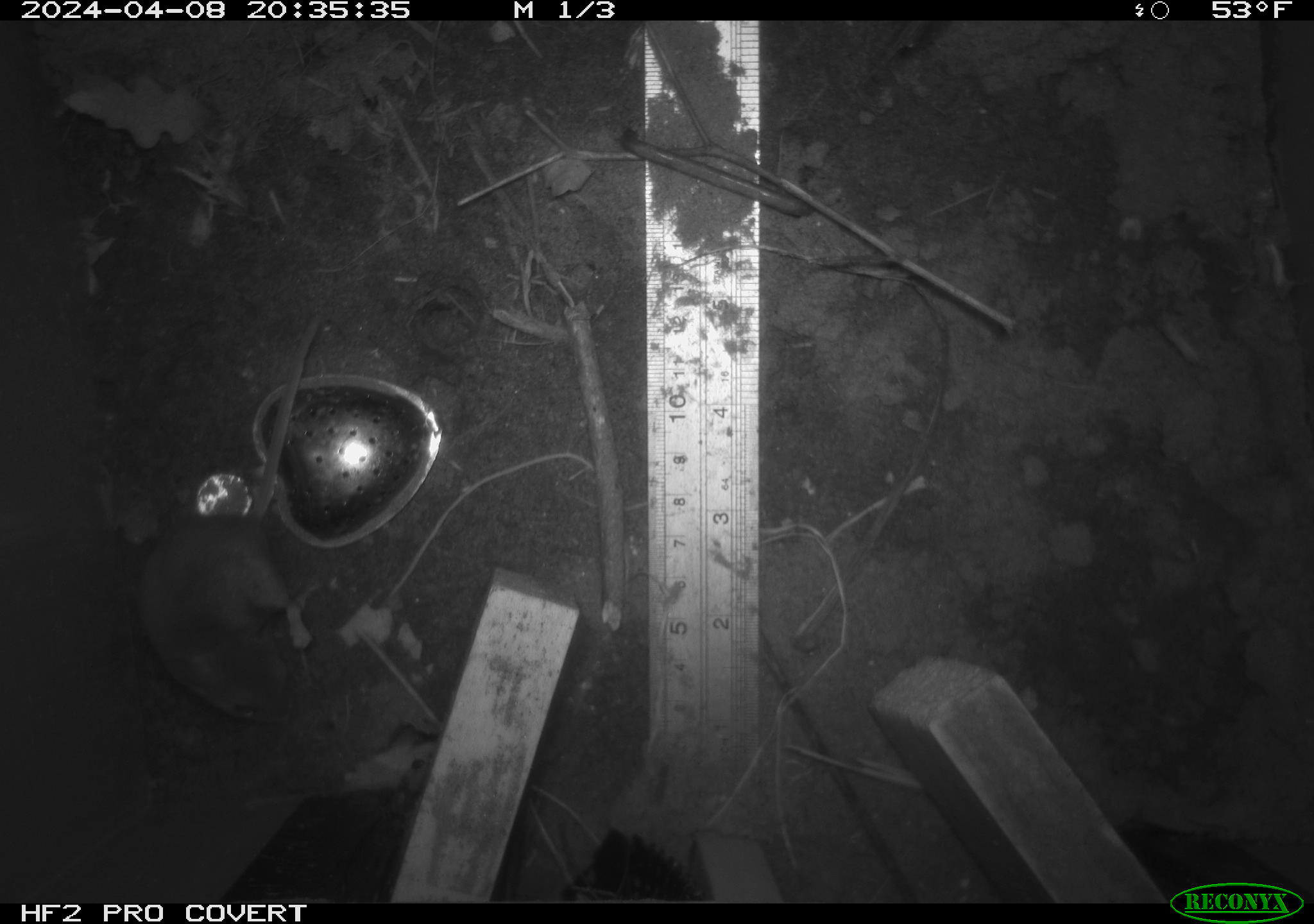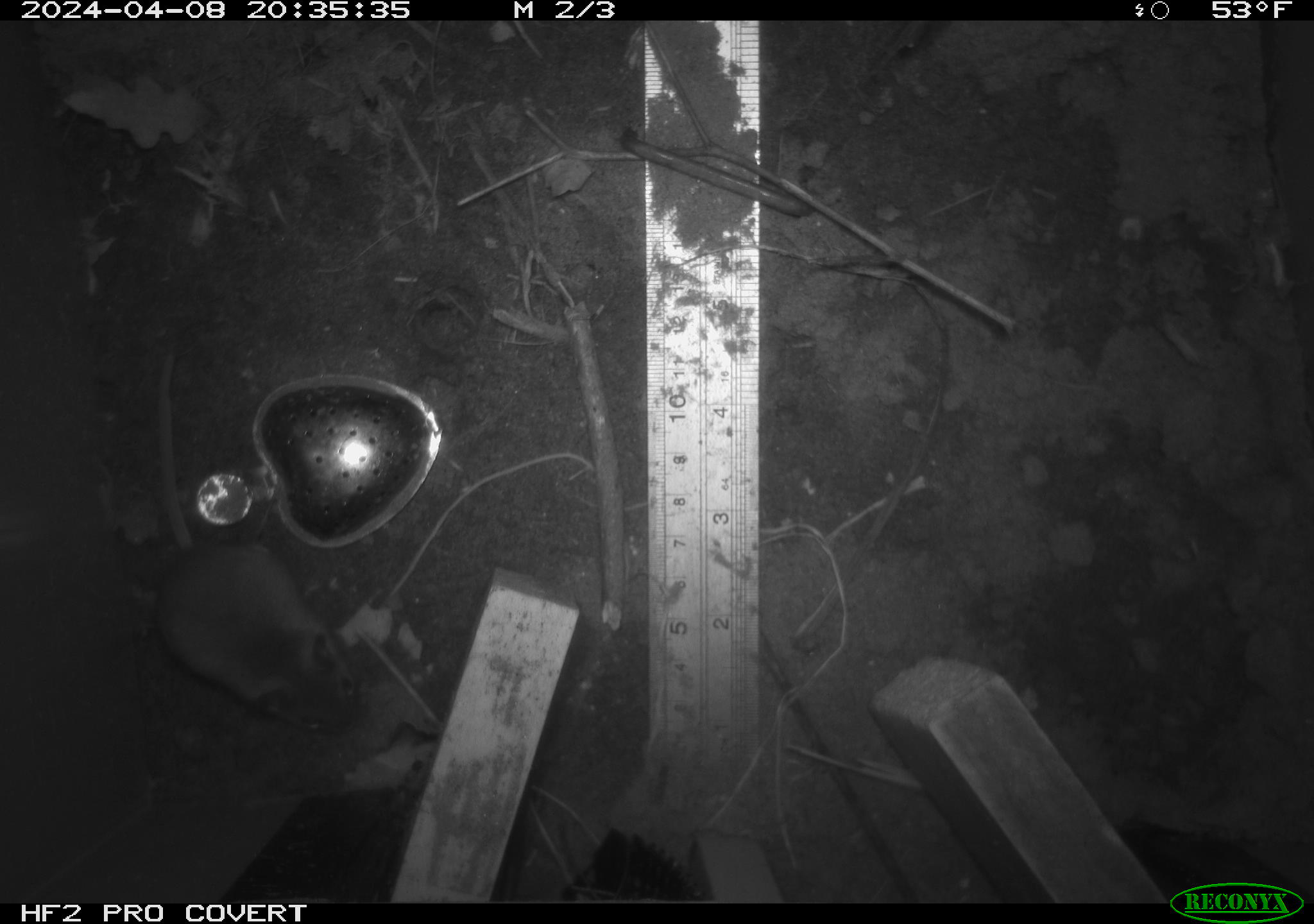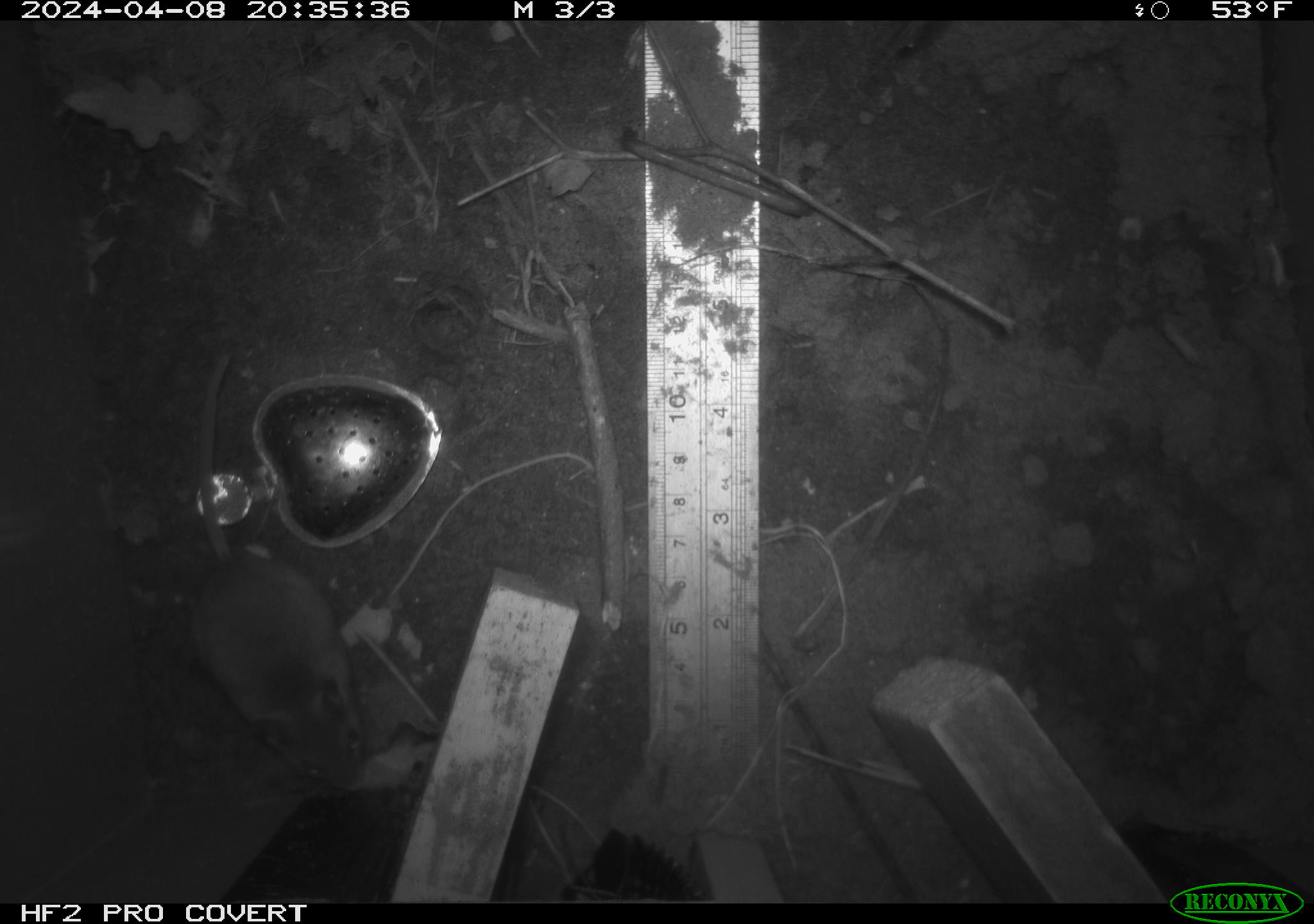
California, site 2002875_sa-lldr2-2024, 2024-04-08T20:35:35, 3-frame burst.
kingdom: Animalia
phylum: Chordata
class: Mammalia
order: Rodentia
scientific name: Rodentia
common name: mouse species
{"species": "mouse species (Rodentia)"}